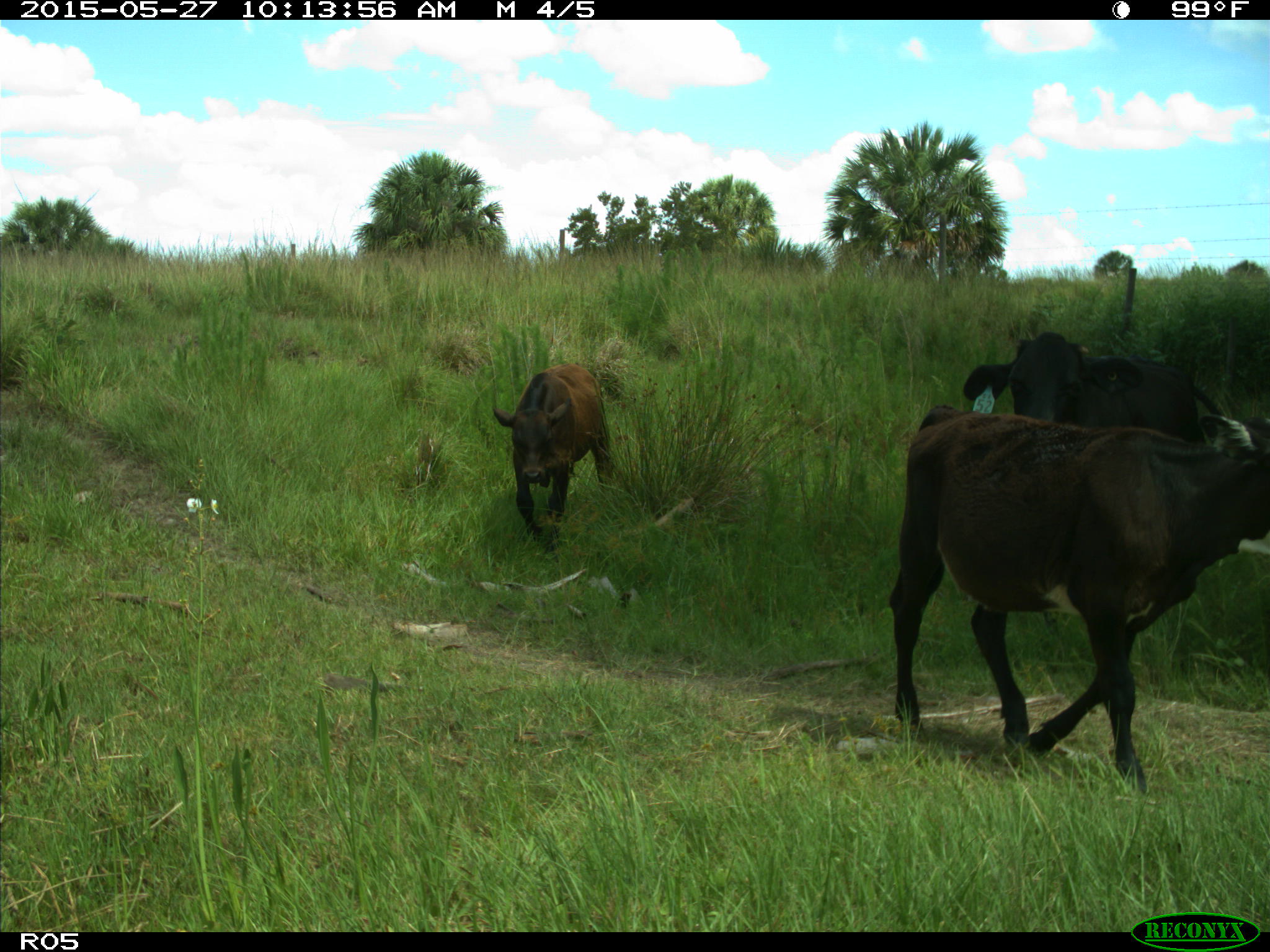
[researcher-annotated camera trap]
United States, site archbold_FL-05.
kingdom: Animalia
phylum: Chordata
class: Mammalia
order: Artiodactyla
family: Bovidae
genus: Bos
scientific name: Bos taurus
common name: domestic cow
Bos taurus (domestic cow).